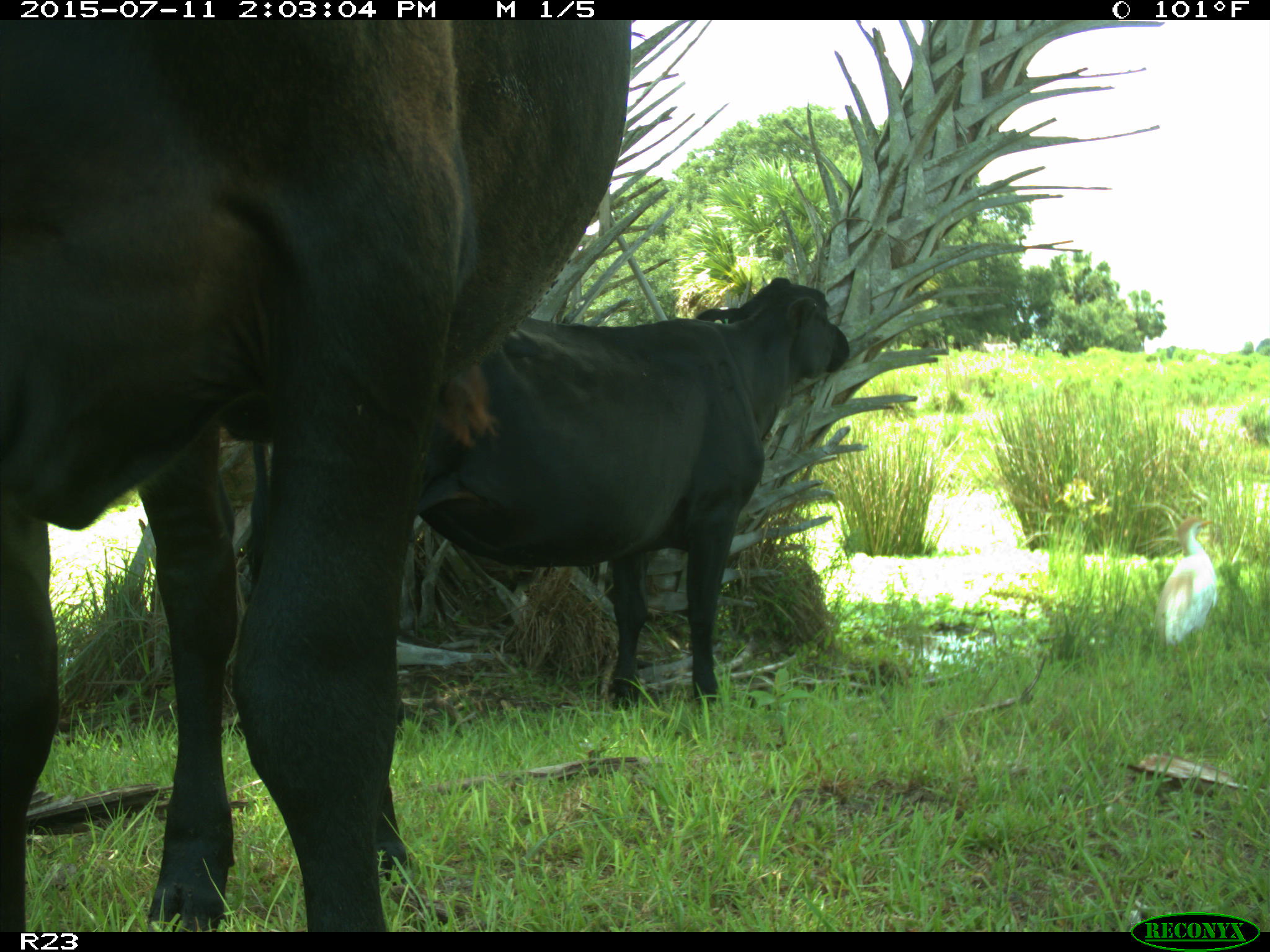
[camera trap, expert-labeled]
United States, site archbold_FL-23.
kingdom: Animalia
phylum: Chordata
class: Mammalia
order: Artiodactyla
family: Bovidae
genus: Bos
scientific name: Bos taurus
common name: domestic cow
Bos taurus (domestic cow).